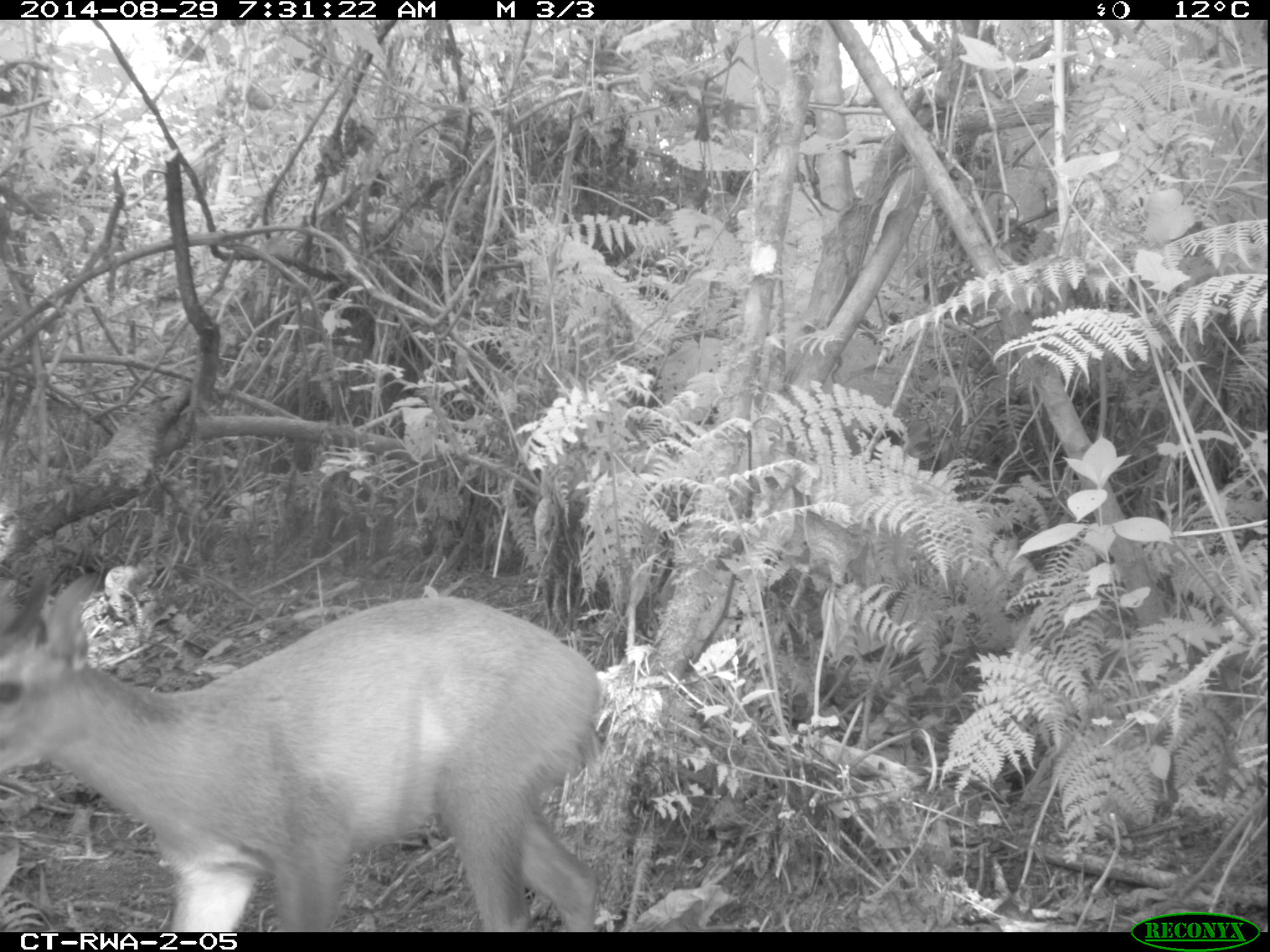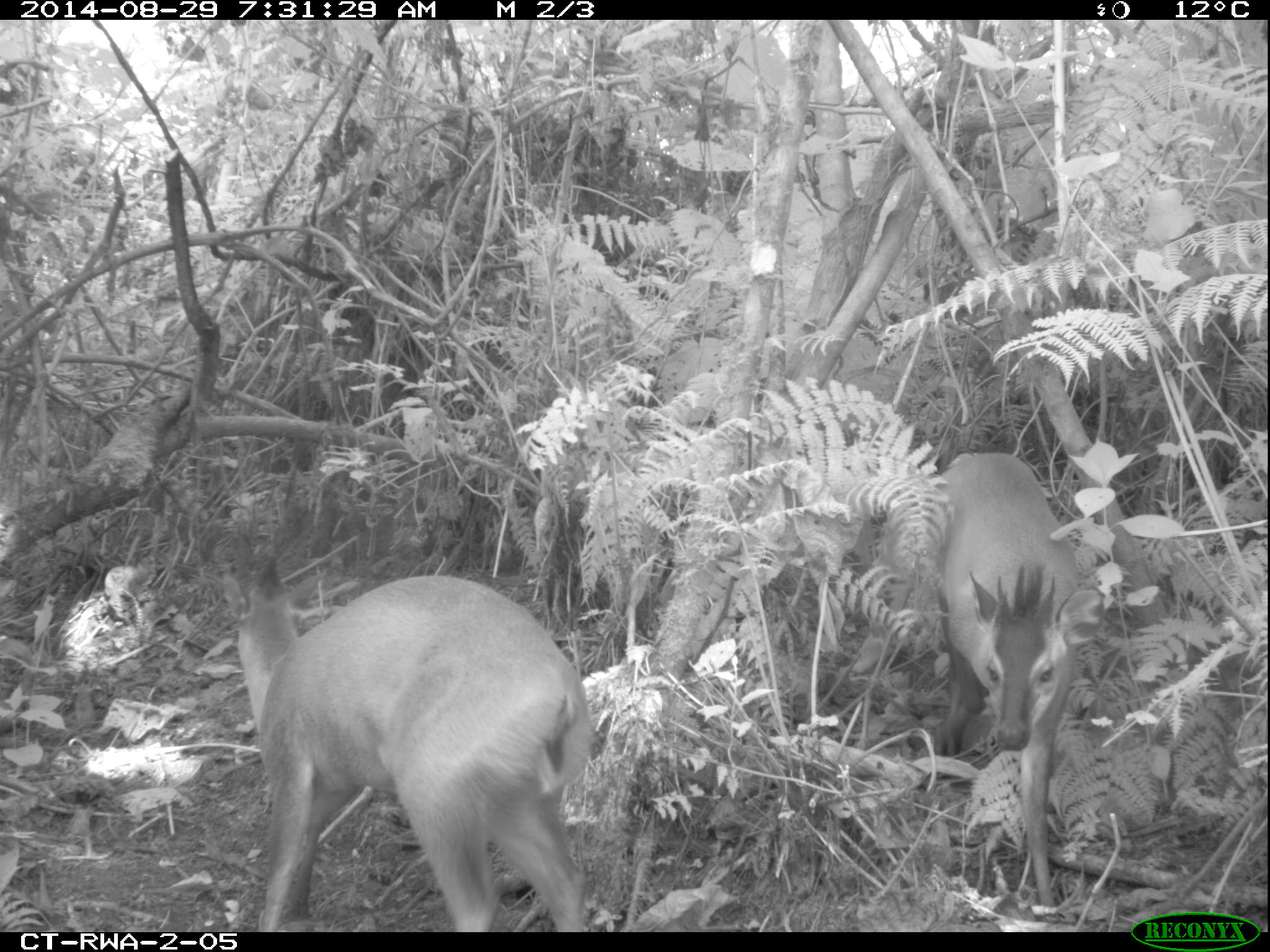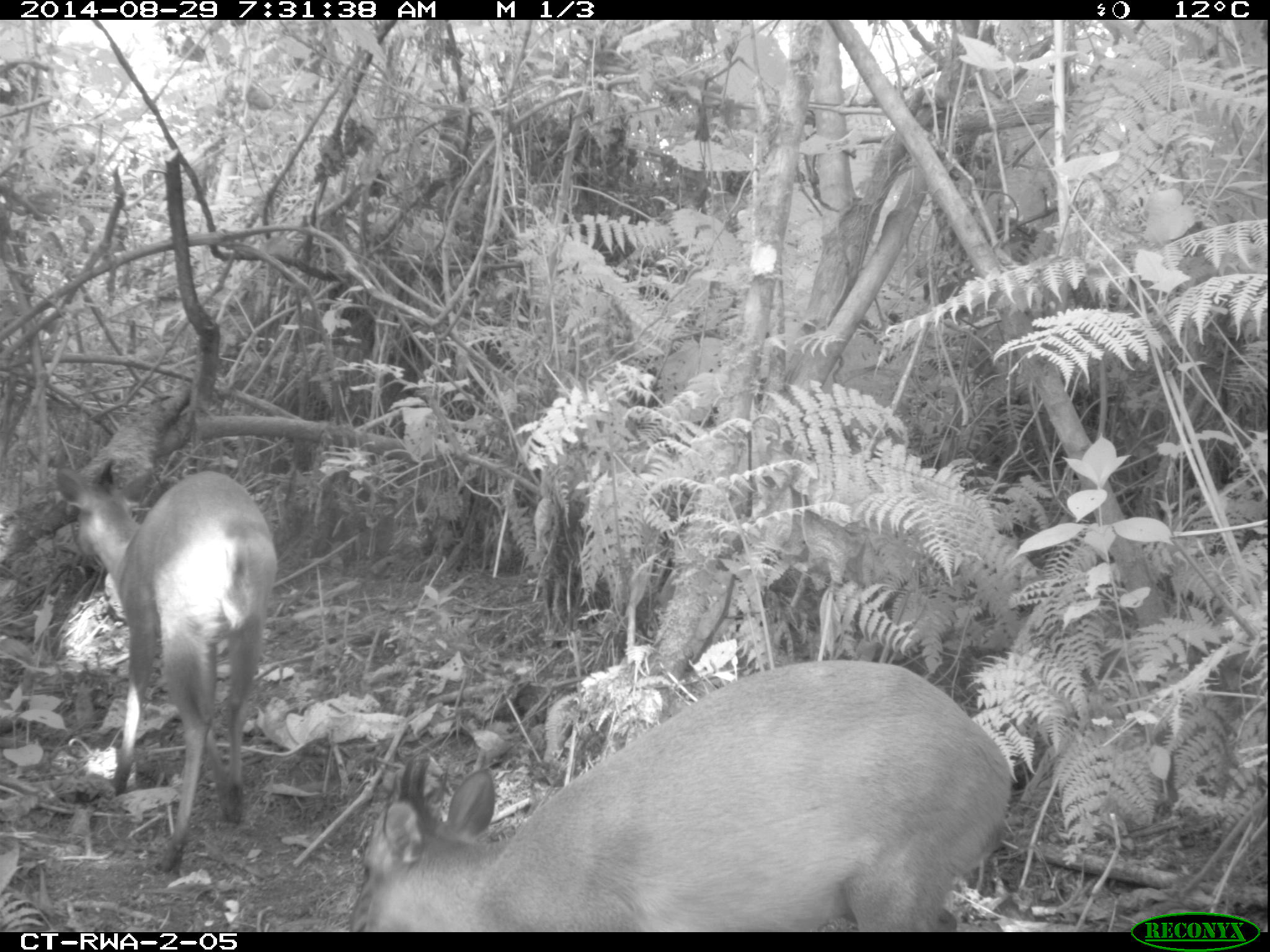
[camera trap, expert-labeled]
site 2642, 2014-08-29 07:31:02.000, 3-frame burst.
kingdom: Animalia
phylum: Chordata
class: Mammalia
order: Artiodactyla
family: Bovidae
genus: Cephalophus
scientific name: Cephalophus nigrifrons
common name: black-fronted duiker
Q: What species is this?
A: Cephalophus nigrifrons (black-fronted duiker).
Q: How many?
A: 2.